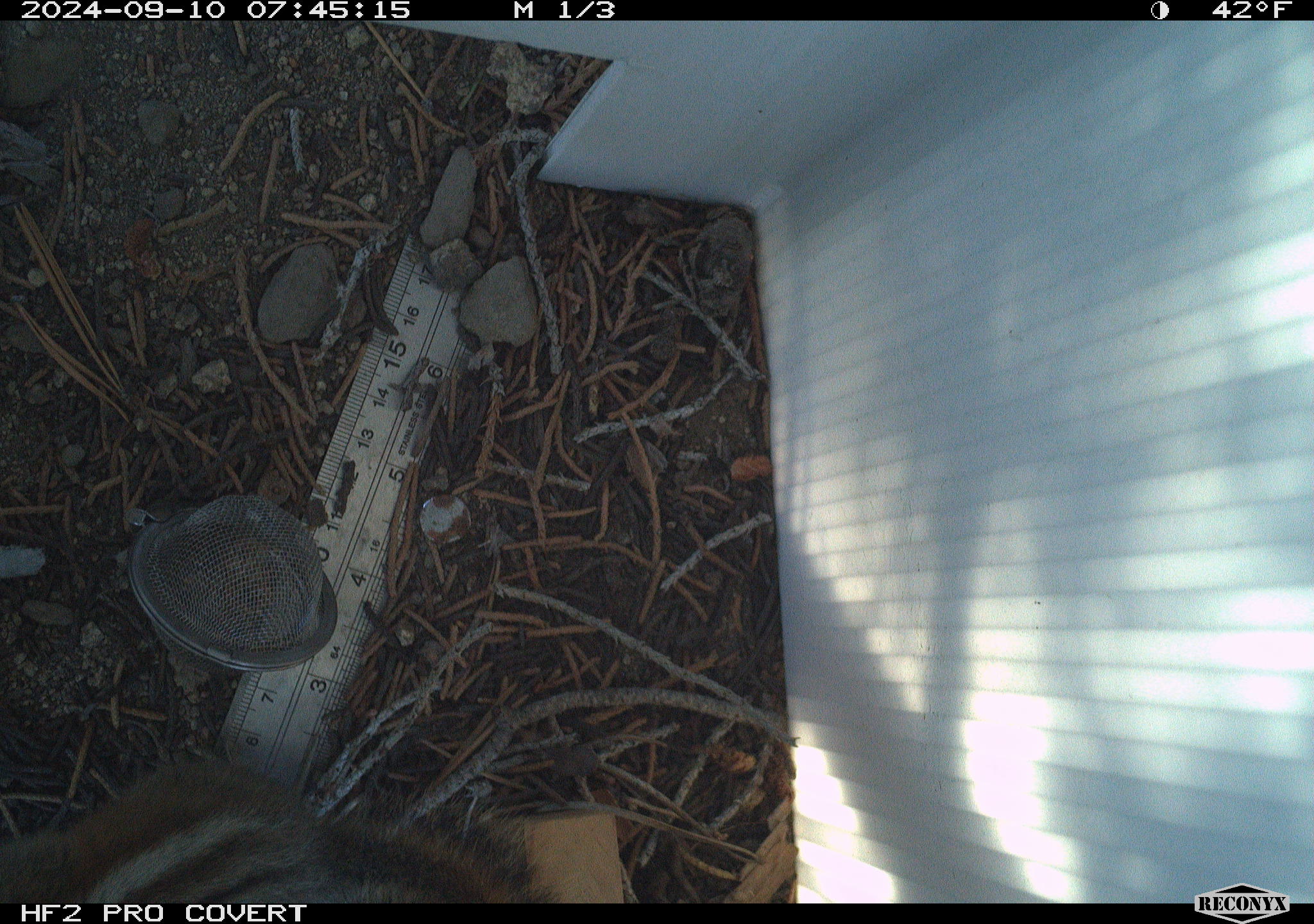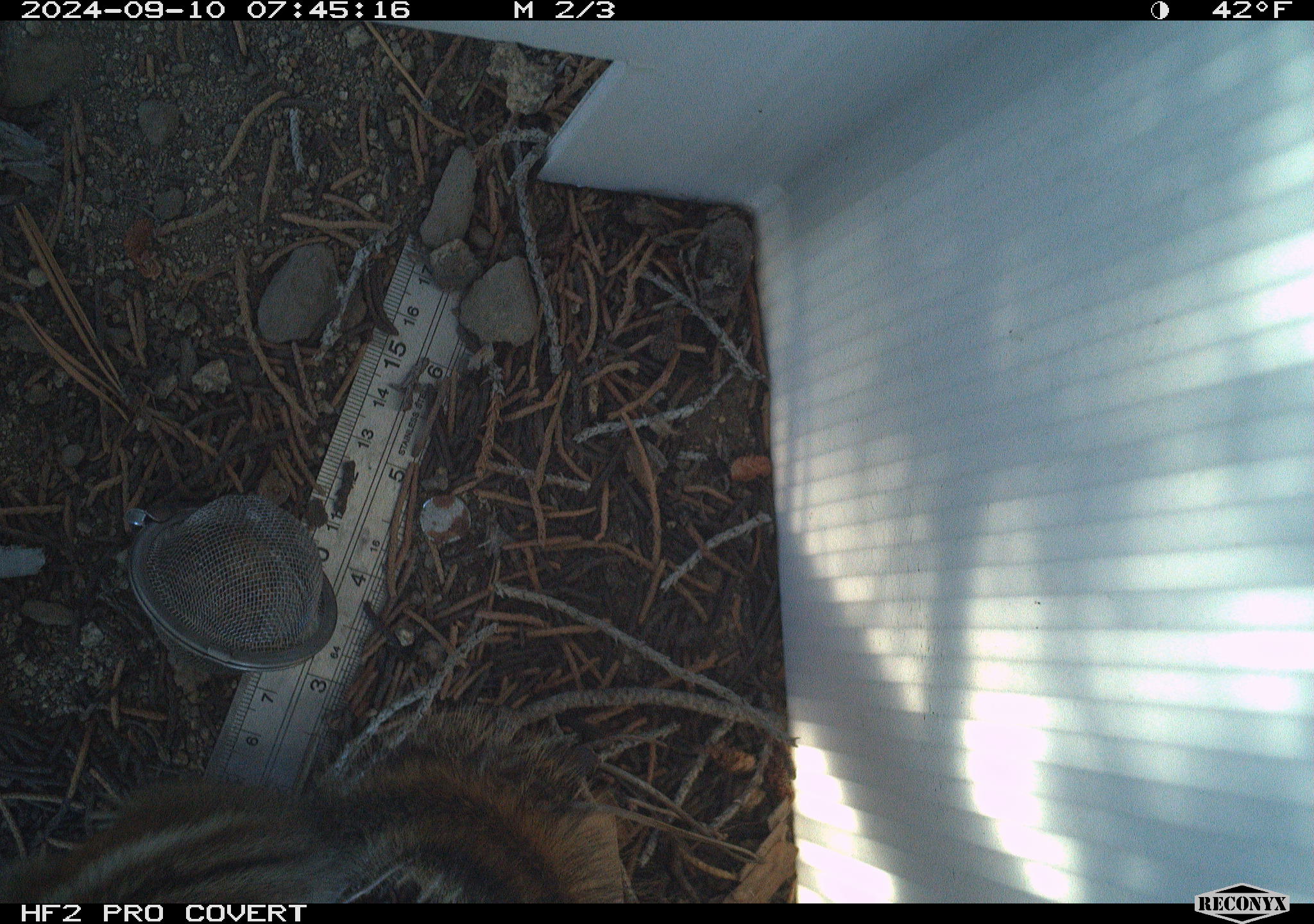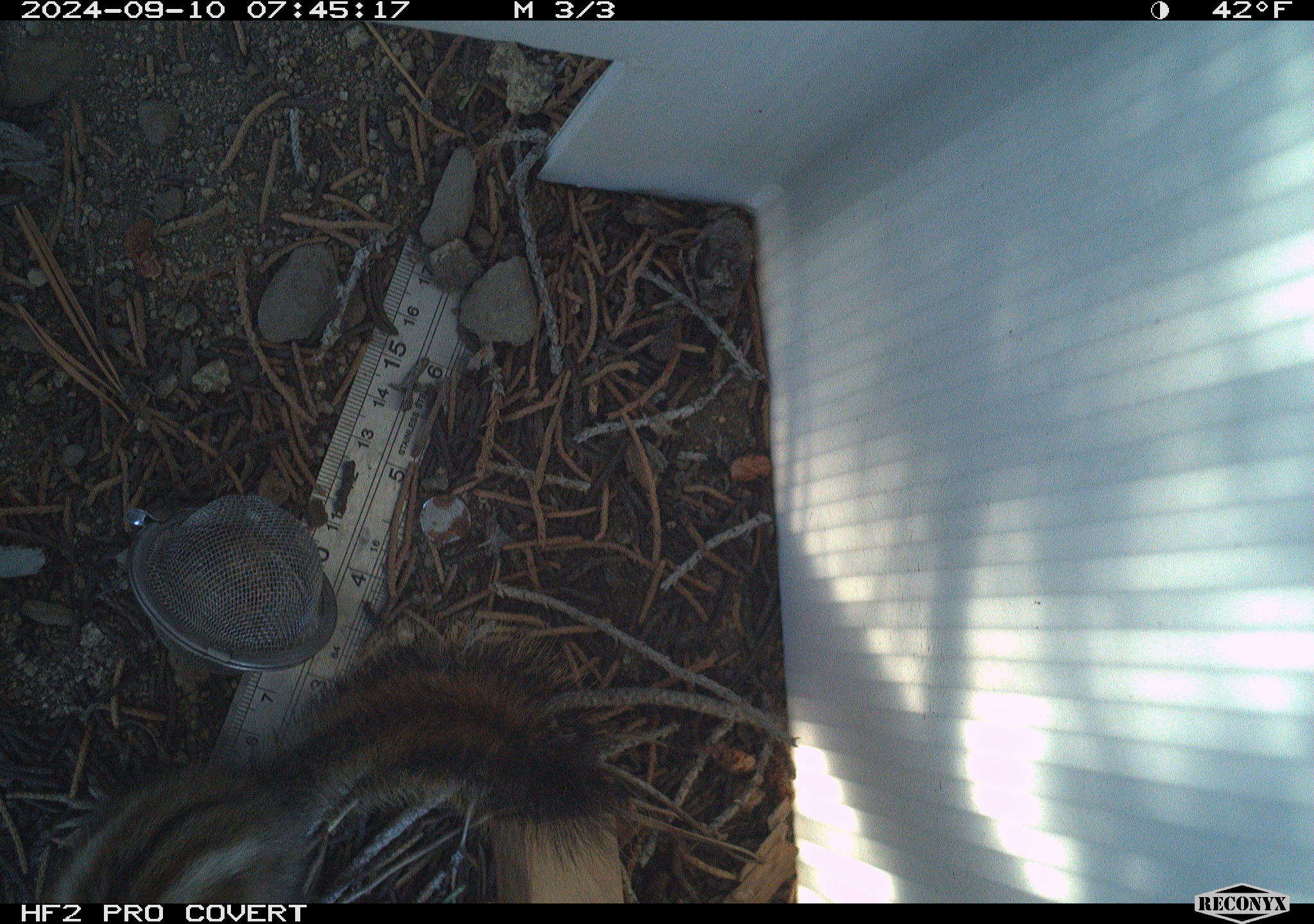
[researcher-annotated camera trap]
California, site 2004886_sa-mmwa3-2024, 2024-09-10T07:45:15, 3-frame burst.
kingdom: Animalia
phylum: Chordata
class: Mammalia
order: Rodentia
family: Sciuridae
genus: Neotamias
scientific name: Neotamias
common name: western chipmunks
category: neotamias species